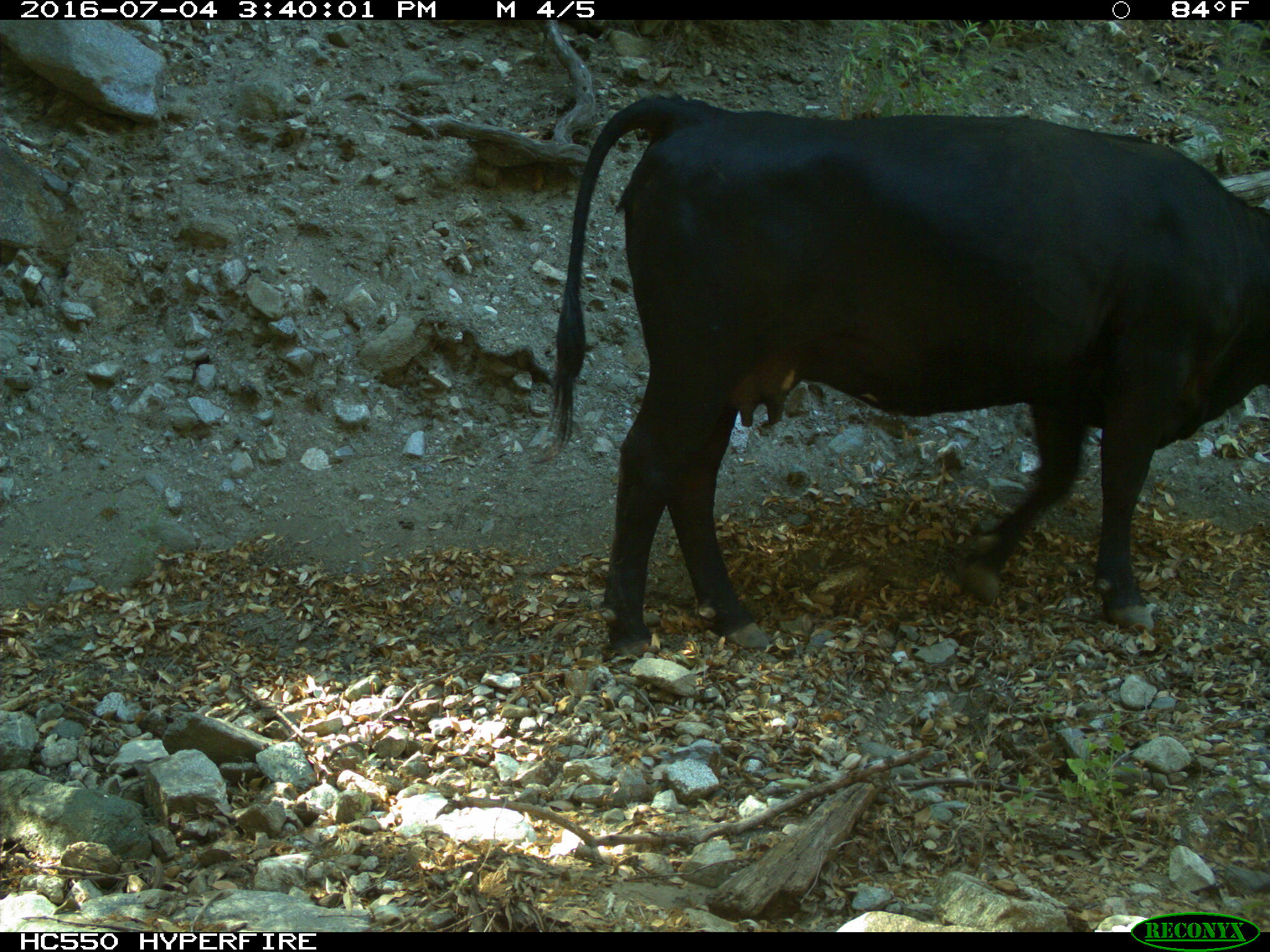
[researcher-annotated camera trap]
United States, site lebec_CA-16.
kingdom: Animalia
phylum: Chordata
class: Mammalia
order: Artiodactyla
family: Bovidae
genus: Bos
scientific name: Bos taurus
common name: domestic cow